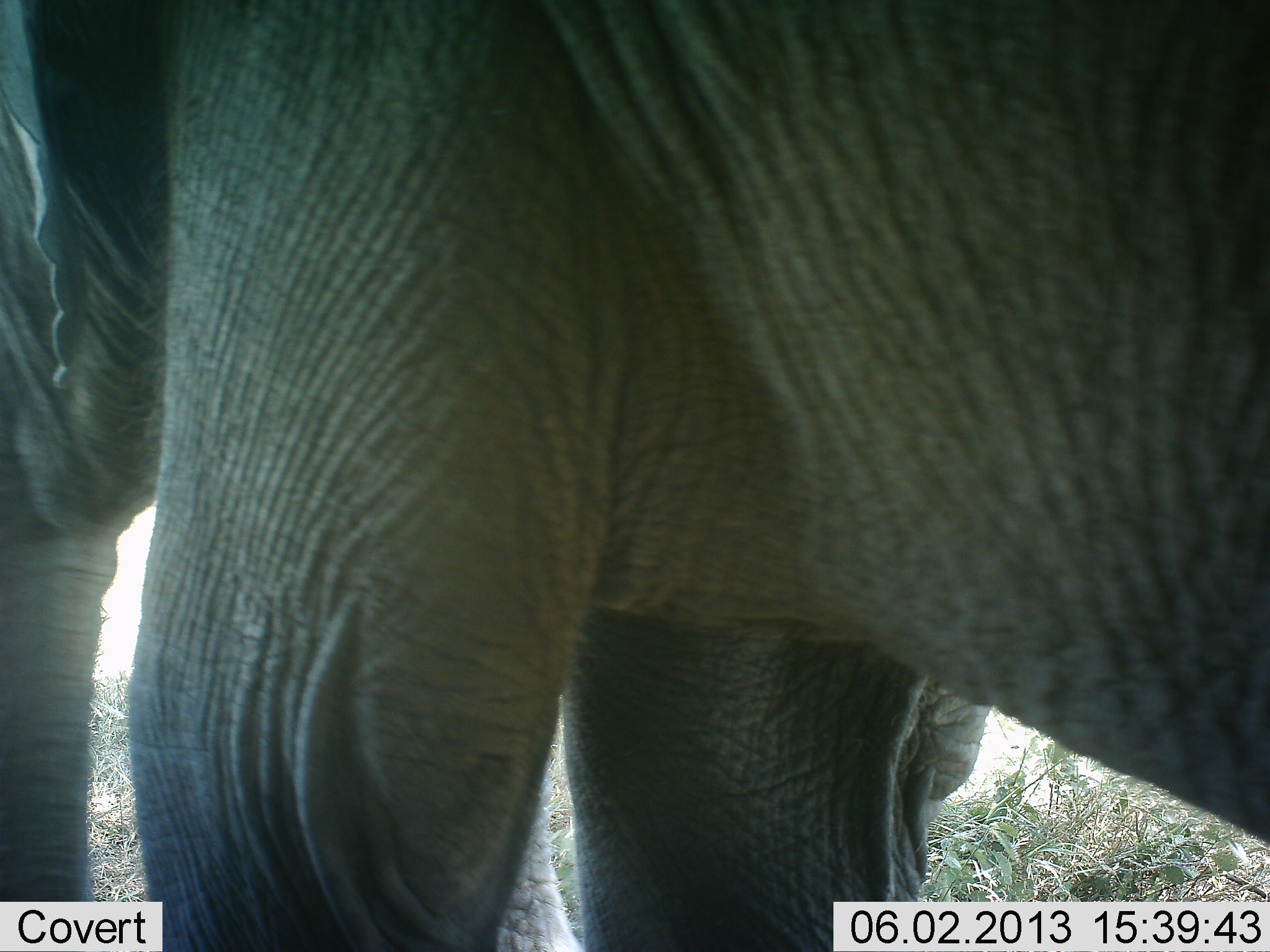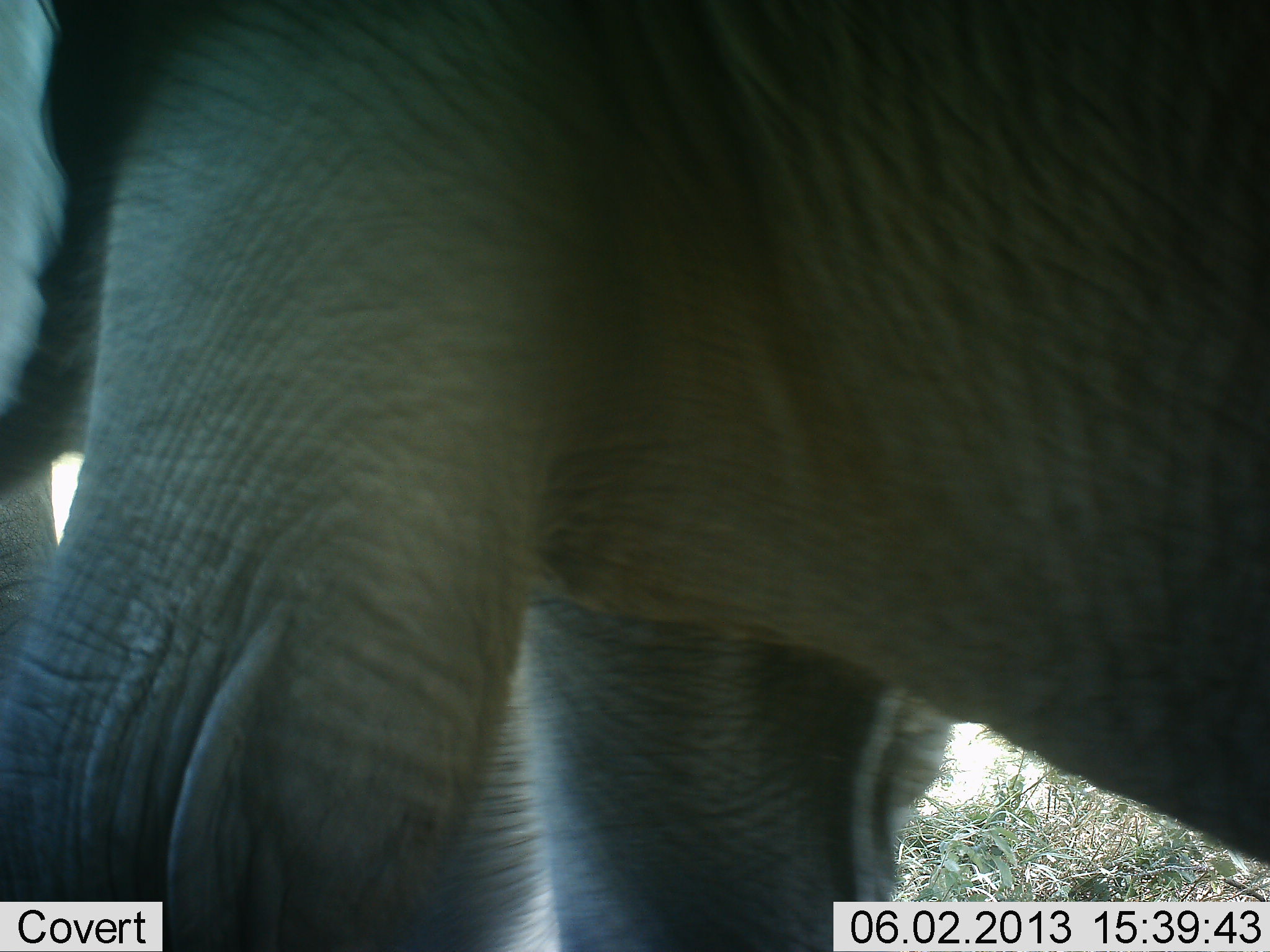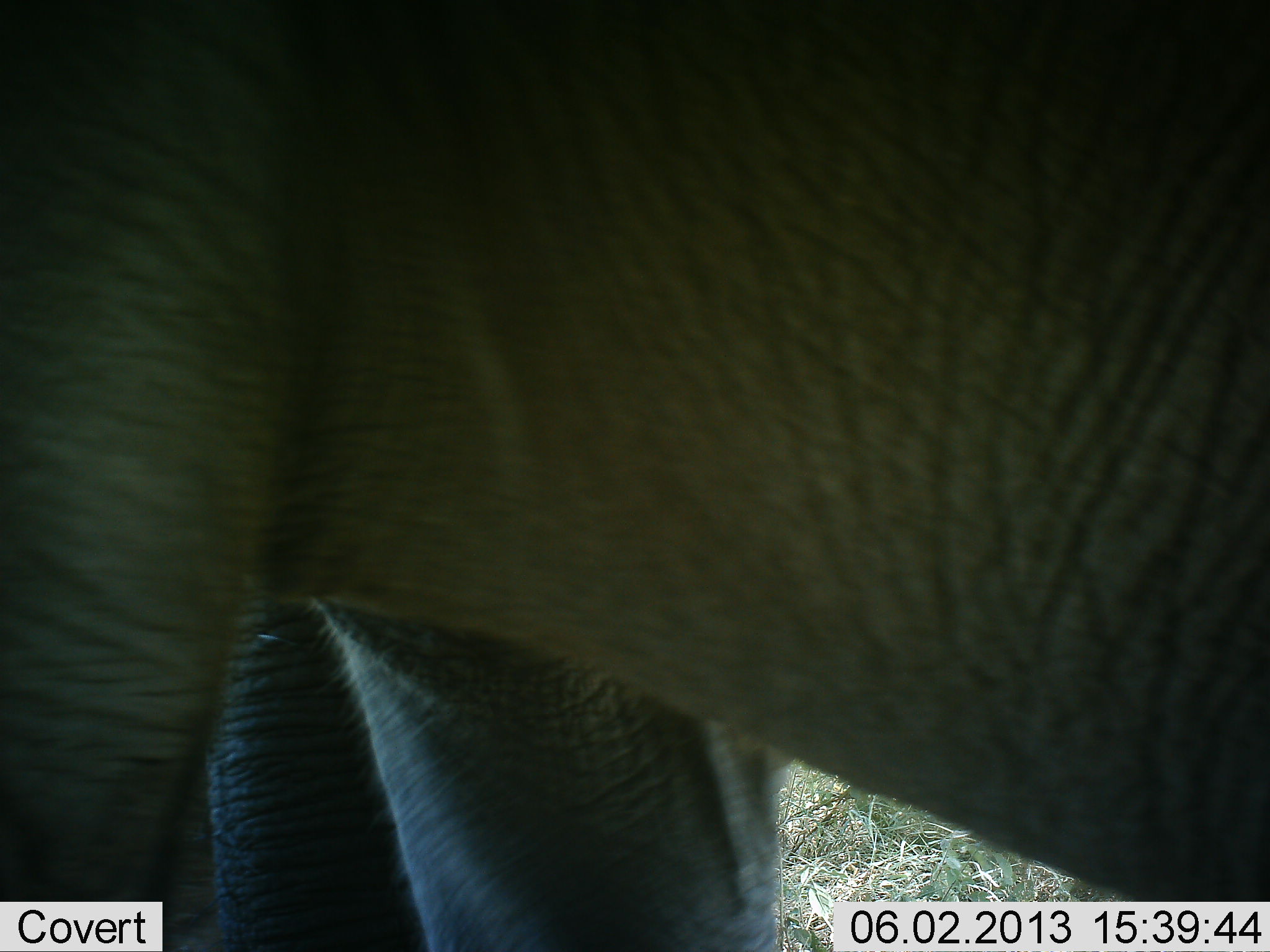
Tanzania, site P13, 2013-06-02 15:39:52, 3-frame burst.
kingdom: Animalia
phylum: Chordata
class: Mammalia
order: Proboscidea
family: Elephantidae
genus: Loxodonta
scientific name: Loxodonta africana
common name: african bush elephant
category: elephant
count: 1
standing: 65%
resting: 0%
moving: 35%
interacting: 0%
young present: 0%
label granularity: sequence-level